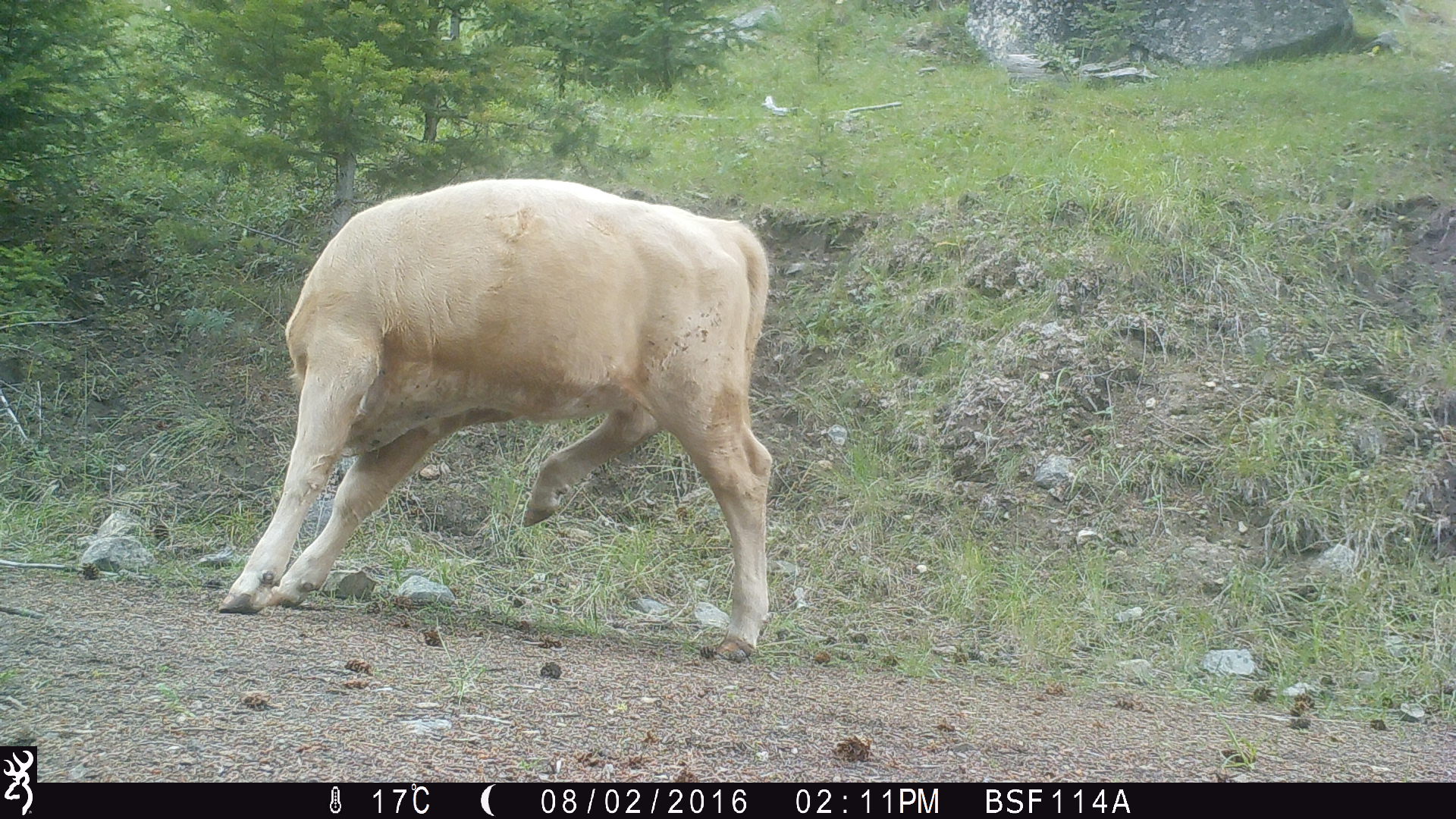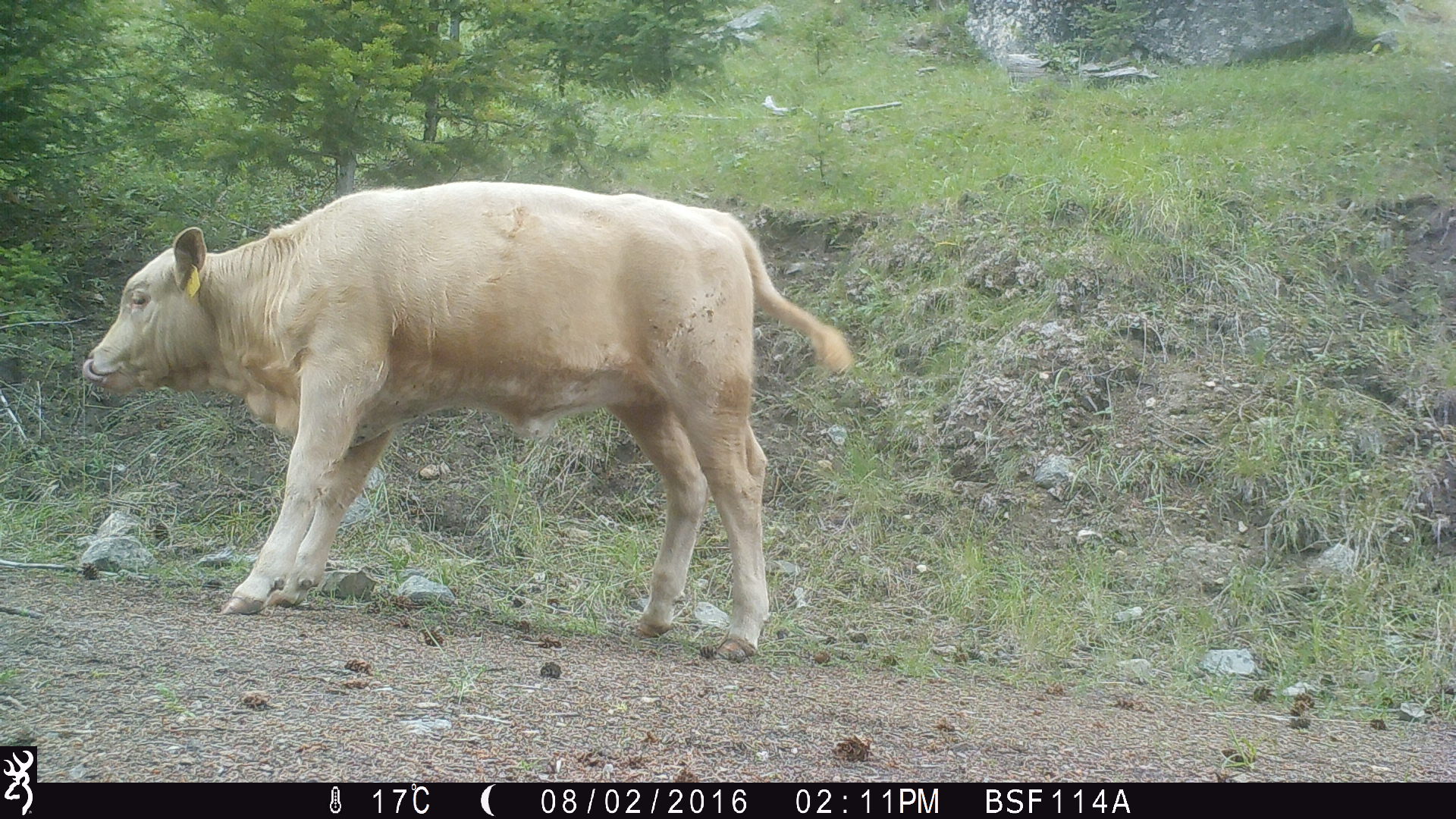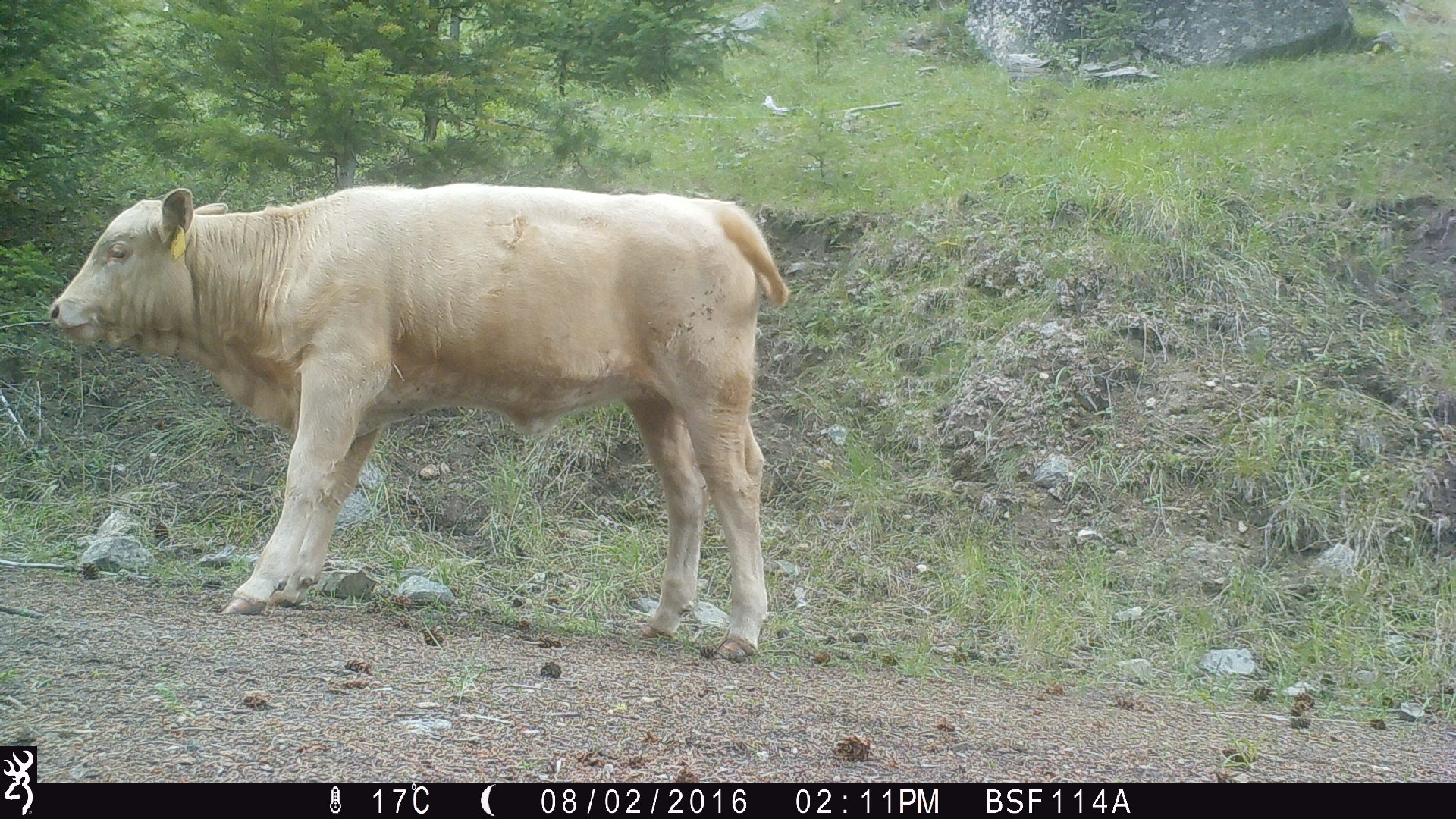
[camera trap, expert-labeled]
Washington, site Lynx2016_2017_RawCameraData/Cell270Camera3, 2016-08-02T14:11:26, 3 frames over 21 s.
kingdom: Animalia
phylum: Chordata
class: Mammalia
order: Artiodactyla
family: Bovidae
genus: Bos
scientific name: Bos taurus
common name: domestic cattle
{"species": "domestic cattle (Bos taurus)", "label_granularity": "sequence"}